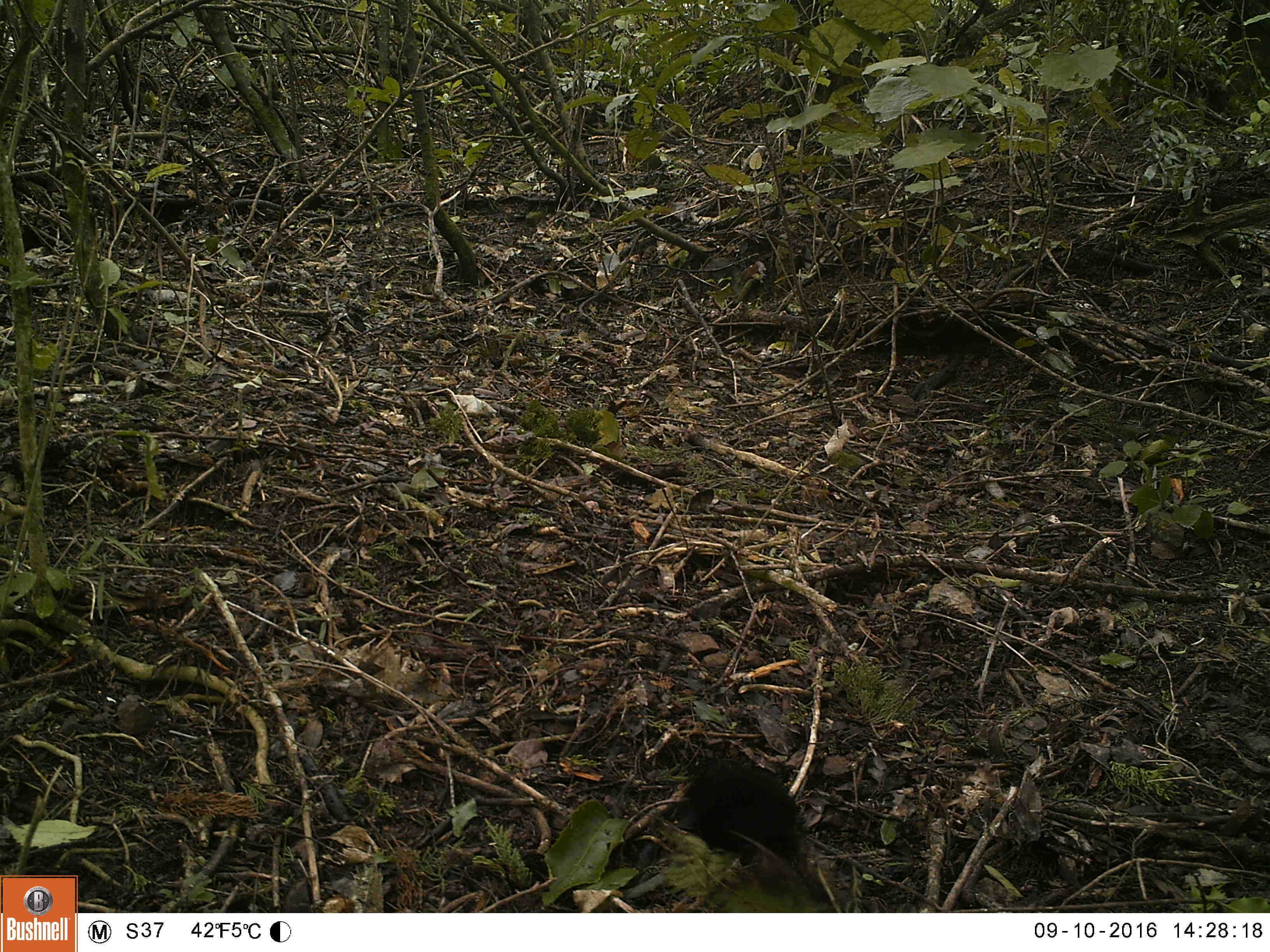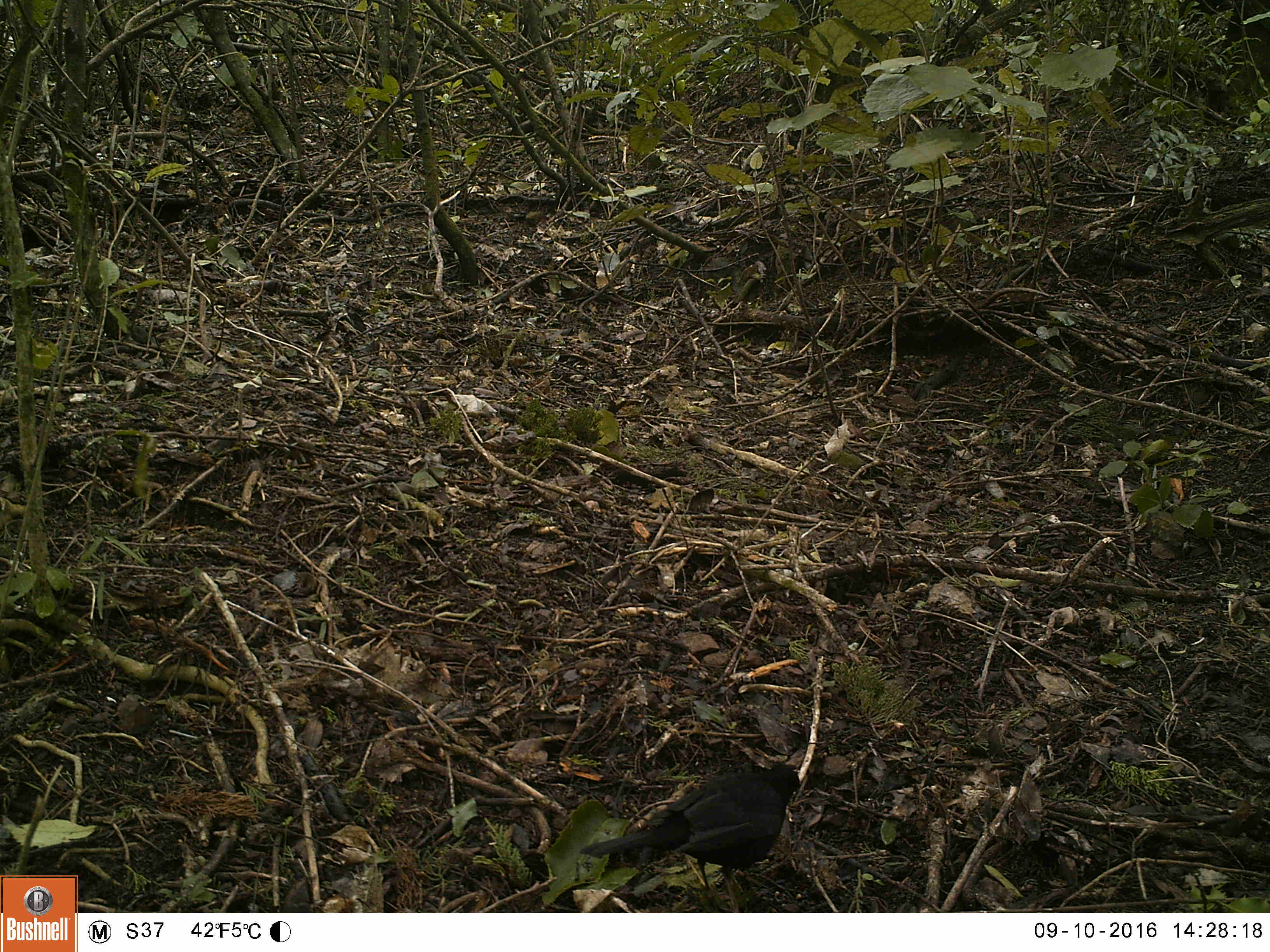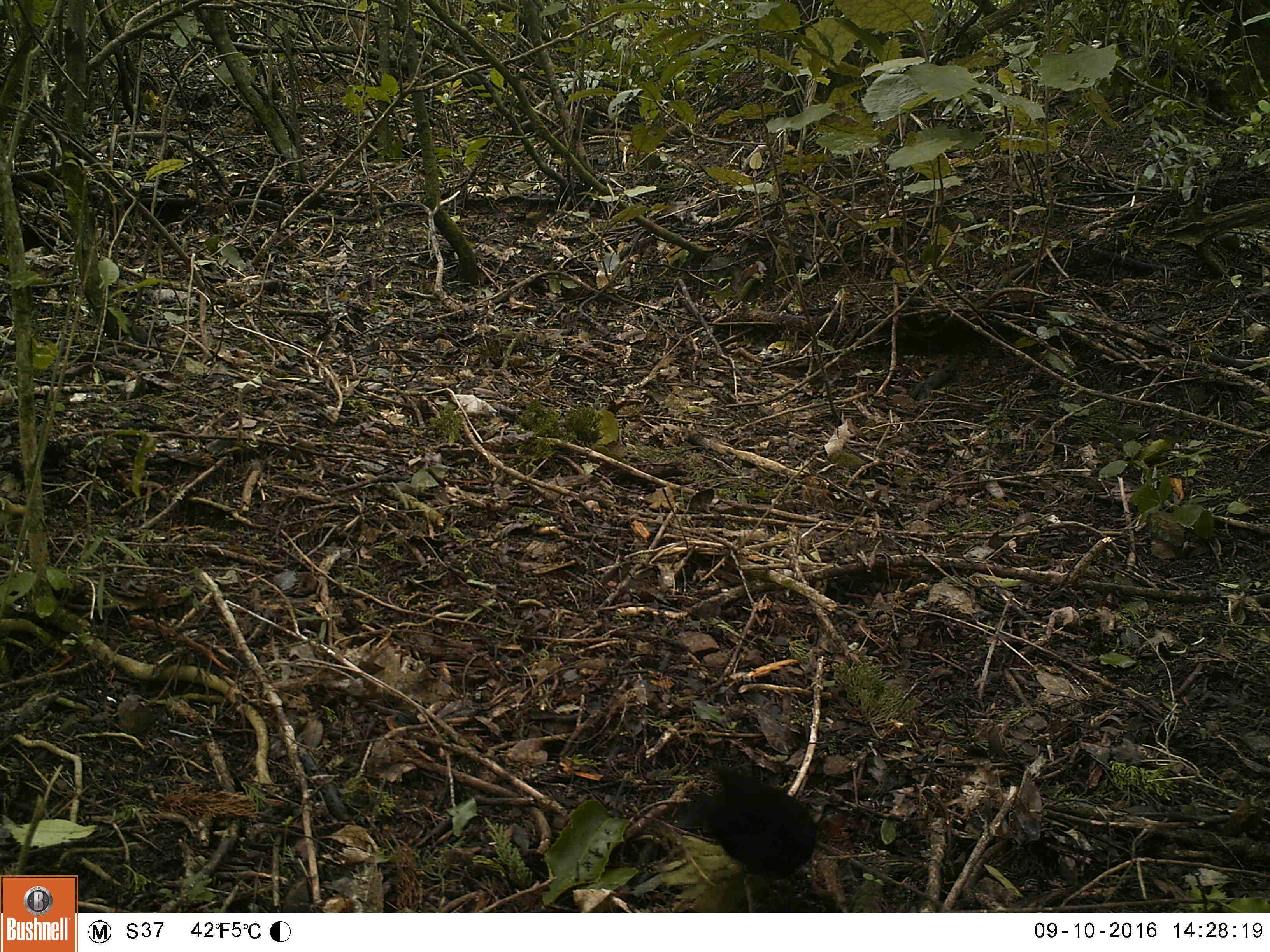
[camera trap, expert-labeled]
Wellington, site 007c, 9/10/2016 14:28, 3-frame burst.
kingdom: Animalia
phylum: Chordata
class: Aves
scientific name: Aves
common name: bird